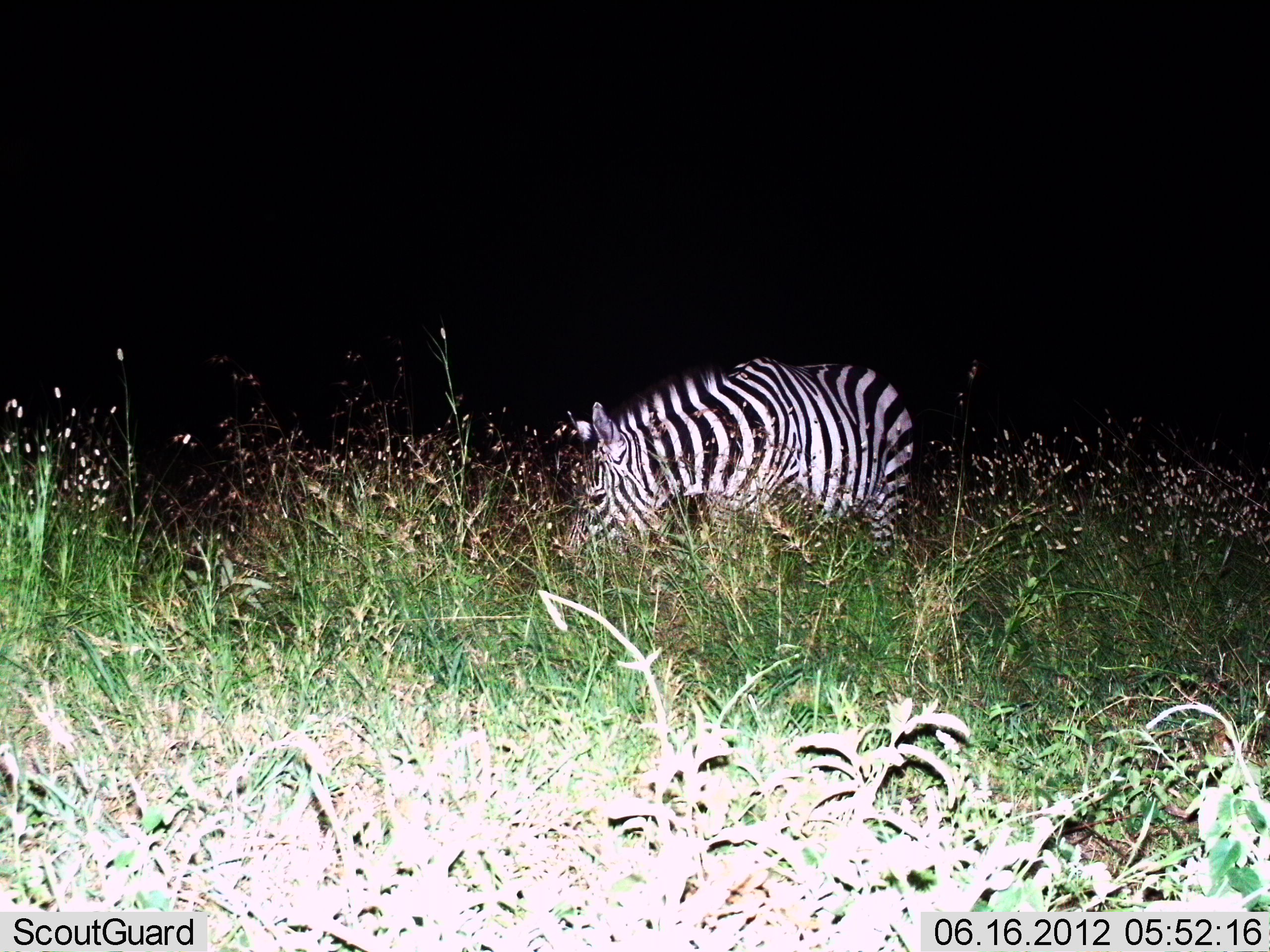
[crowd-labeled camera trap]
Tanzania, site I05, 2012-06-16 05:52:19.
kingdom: Animalia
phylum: Chordata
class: Mammalia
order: Perissodactyla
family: Equidae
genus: Equus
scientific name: Equus quagga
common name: plains zebra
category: zebra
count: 1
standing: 60%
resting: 0%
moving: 0%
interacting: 0%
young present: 0%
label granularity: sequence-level